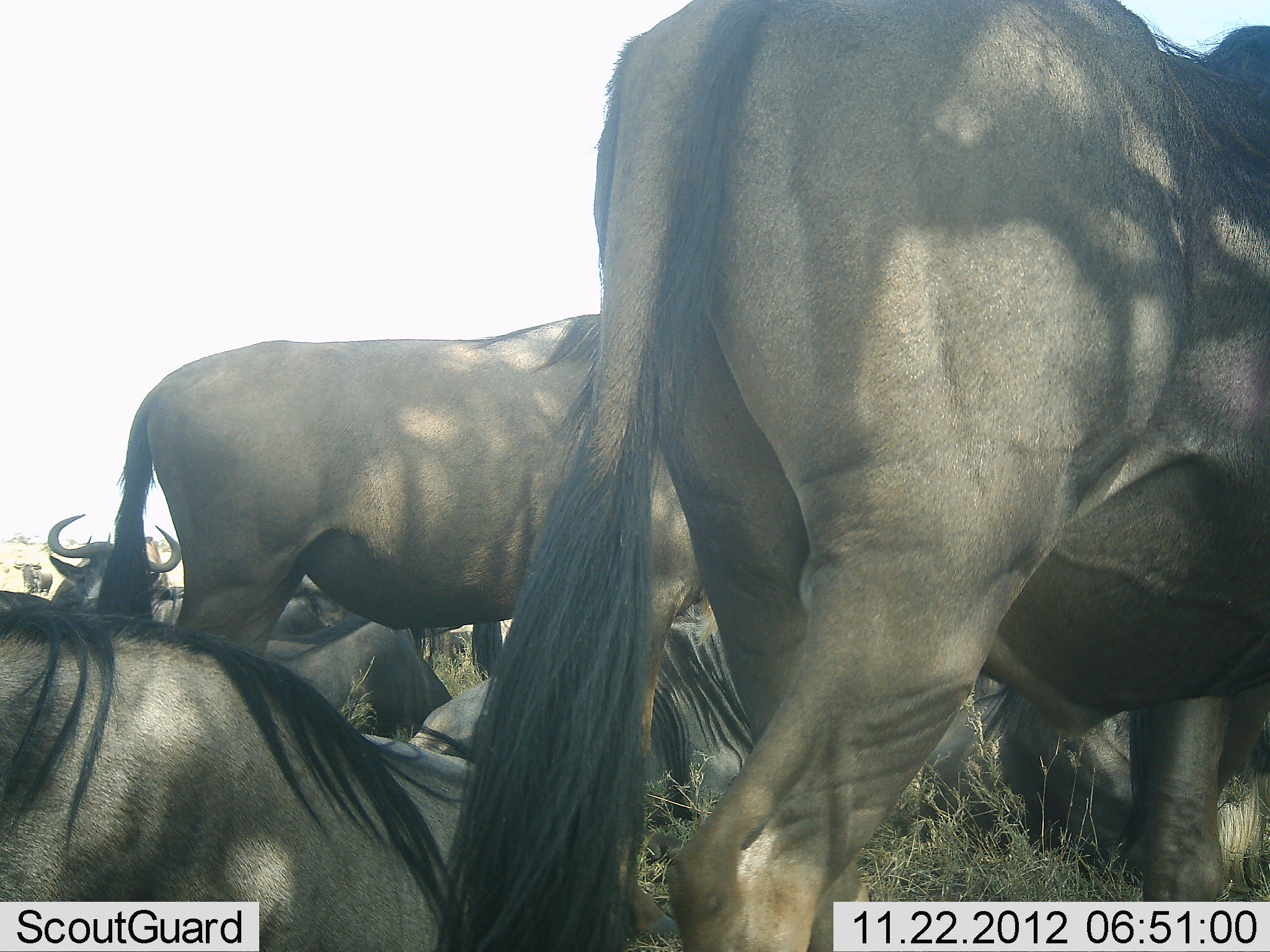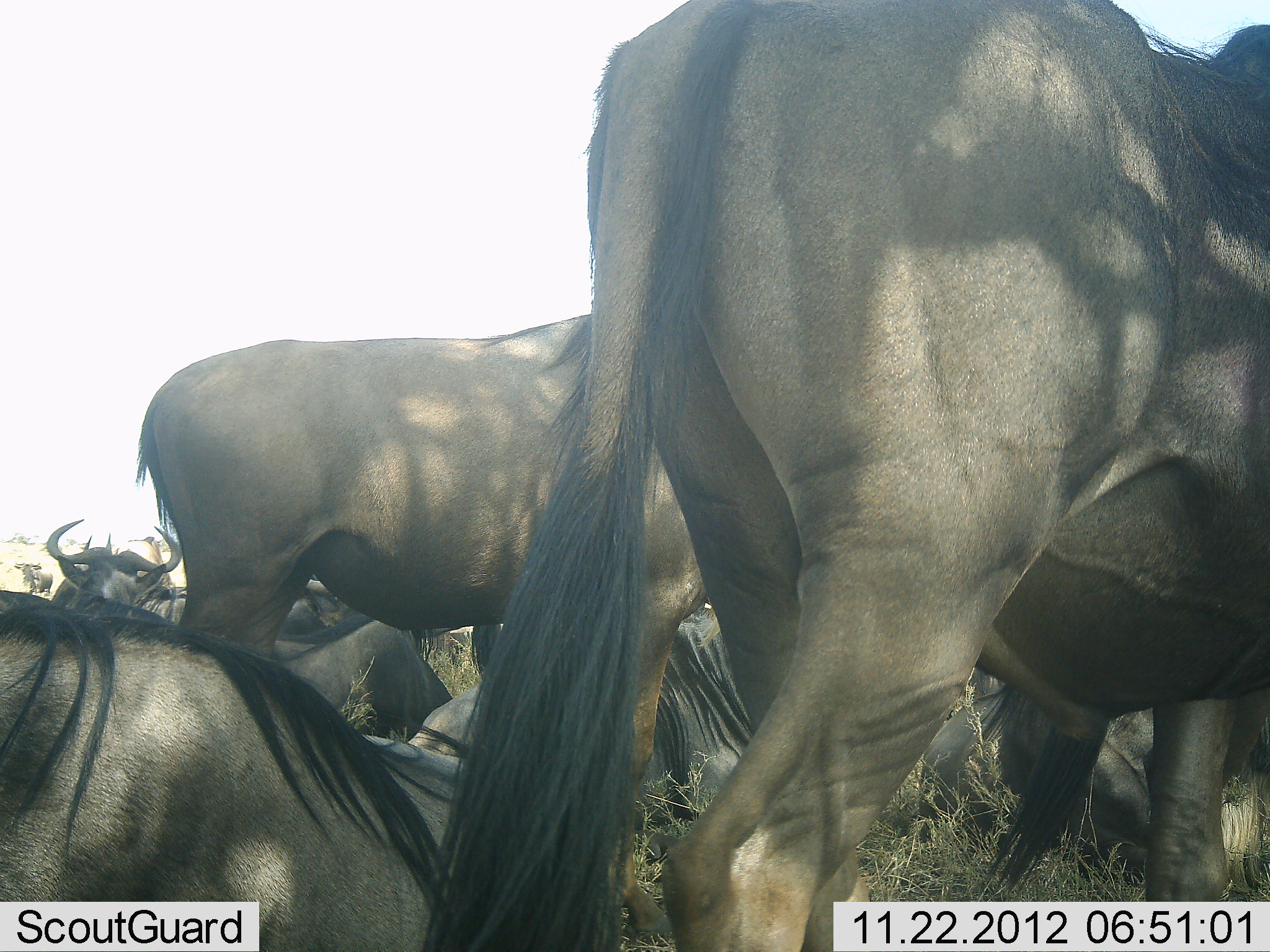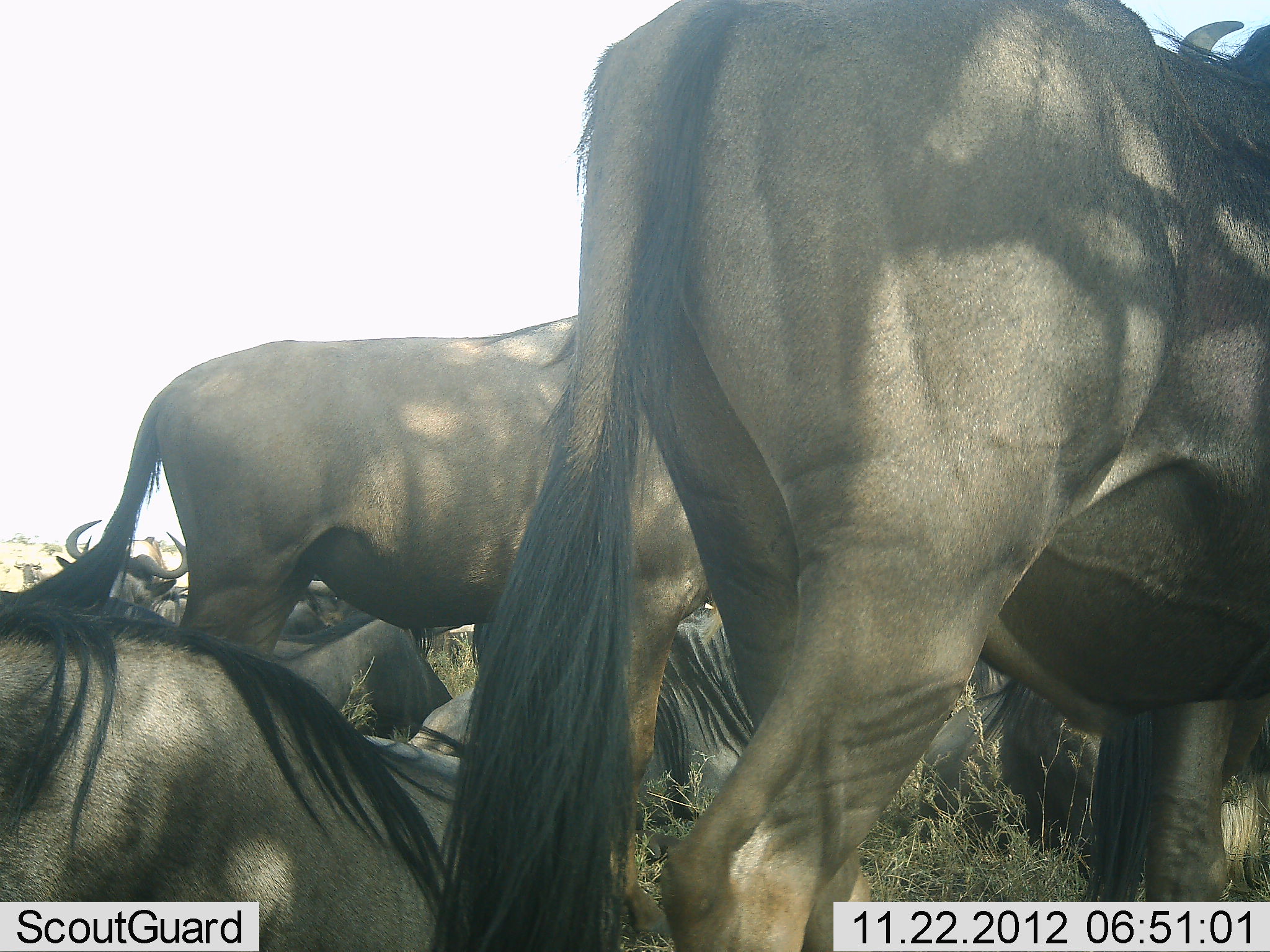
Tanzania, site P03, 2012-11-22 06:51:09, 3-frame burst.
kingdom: Animalia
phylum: Chordata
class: Mammalia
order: Artiodactyla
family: Bovidae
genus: Connochaetes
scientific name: Connochaetes taurinus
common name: blue wildebeest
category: wildebeest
Wildebeest (blue wildebeest) (Connochaetes taurinus), count 11-50. Behavior (volunteer vote fractions): standing 100%, resting 100%, moving 0%, interacting 10%. Young present (vote fraction): 0%. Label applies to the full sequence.